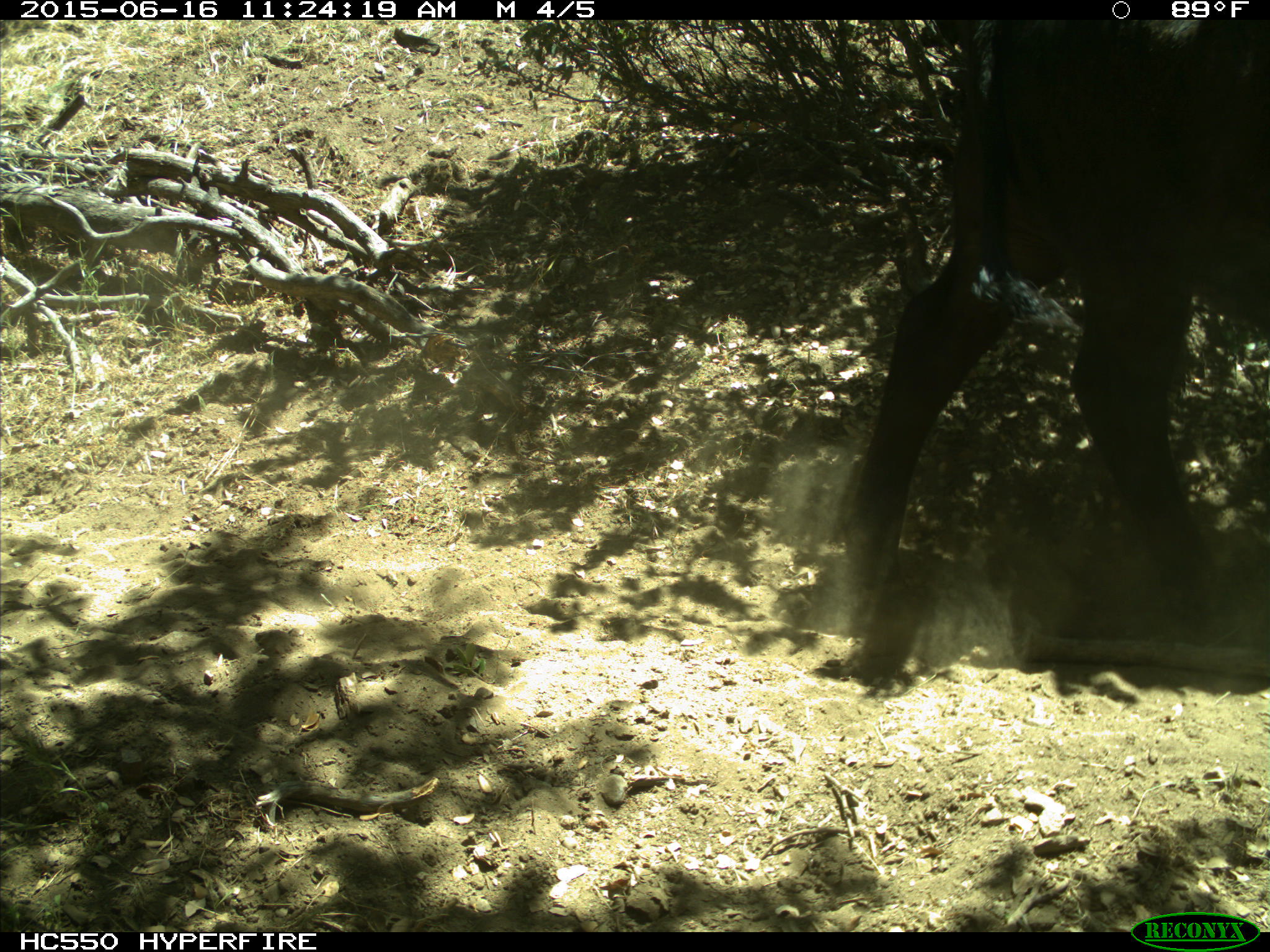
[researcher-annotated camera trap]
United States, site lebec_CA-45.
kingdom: Animalia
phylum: Chordata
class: Mammalia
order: Artiodactyla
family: Bovidae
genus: Bos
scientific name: Bos taurus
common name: domestic cow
Bos taurus (domestic cow).